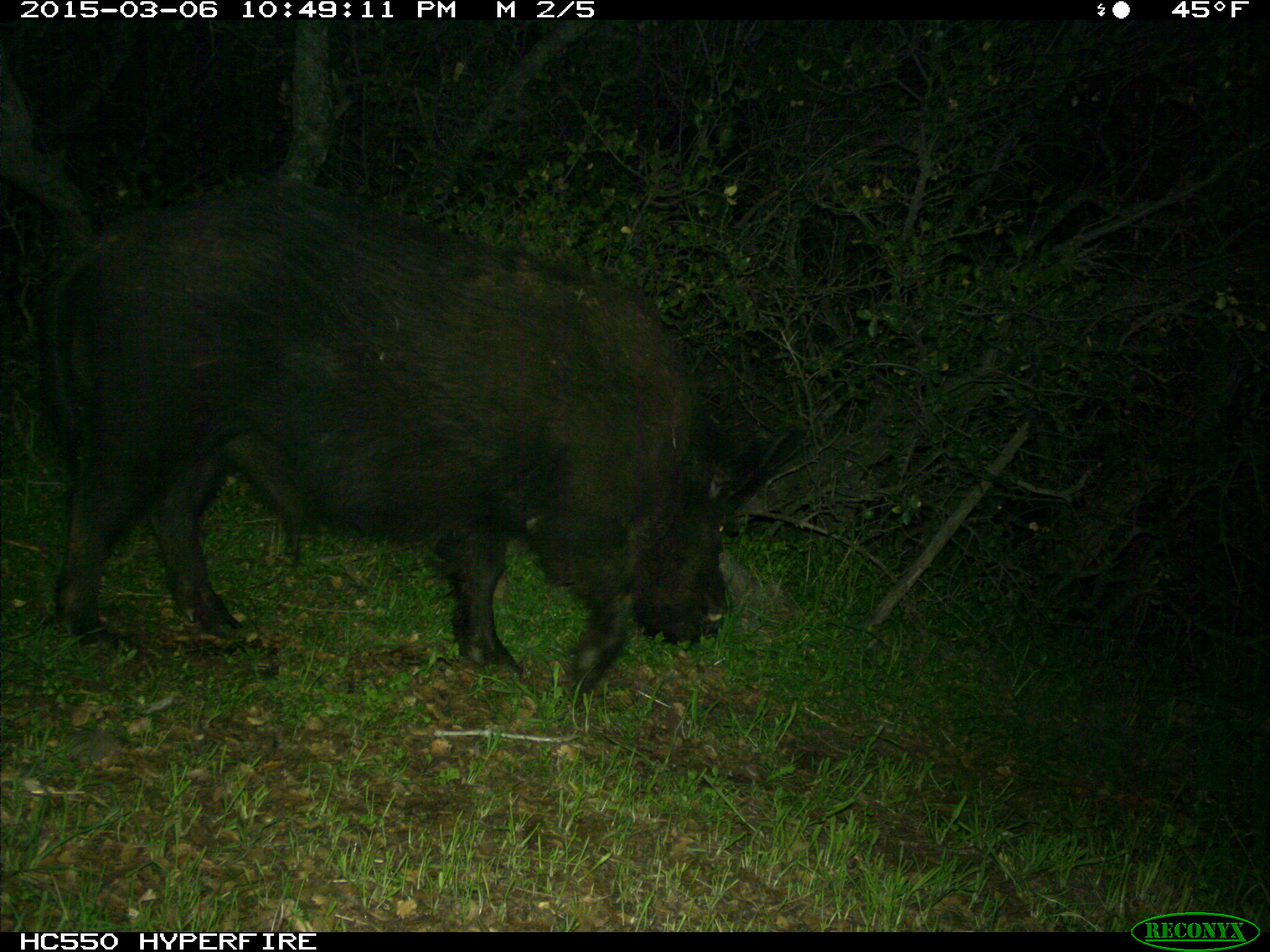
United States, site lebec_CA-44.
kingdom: Animalia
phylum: Chordata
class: Mammalia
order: Artiodactyla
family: Suidae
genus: Sus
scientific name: Sus scrofa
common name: wild boar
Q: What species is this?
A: Sus scrofa (wild boar).